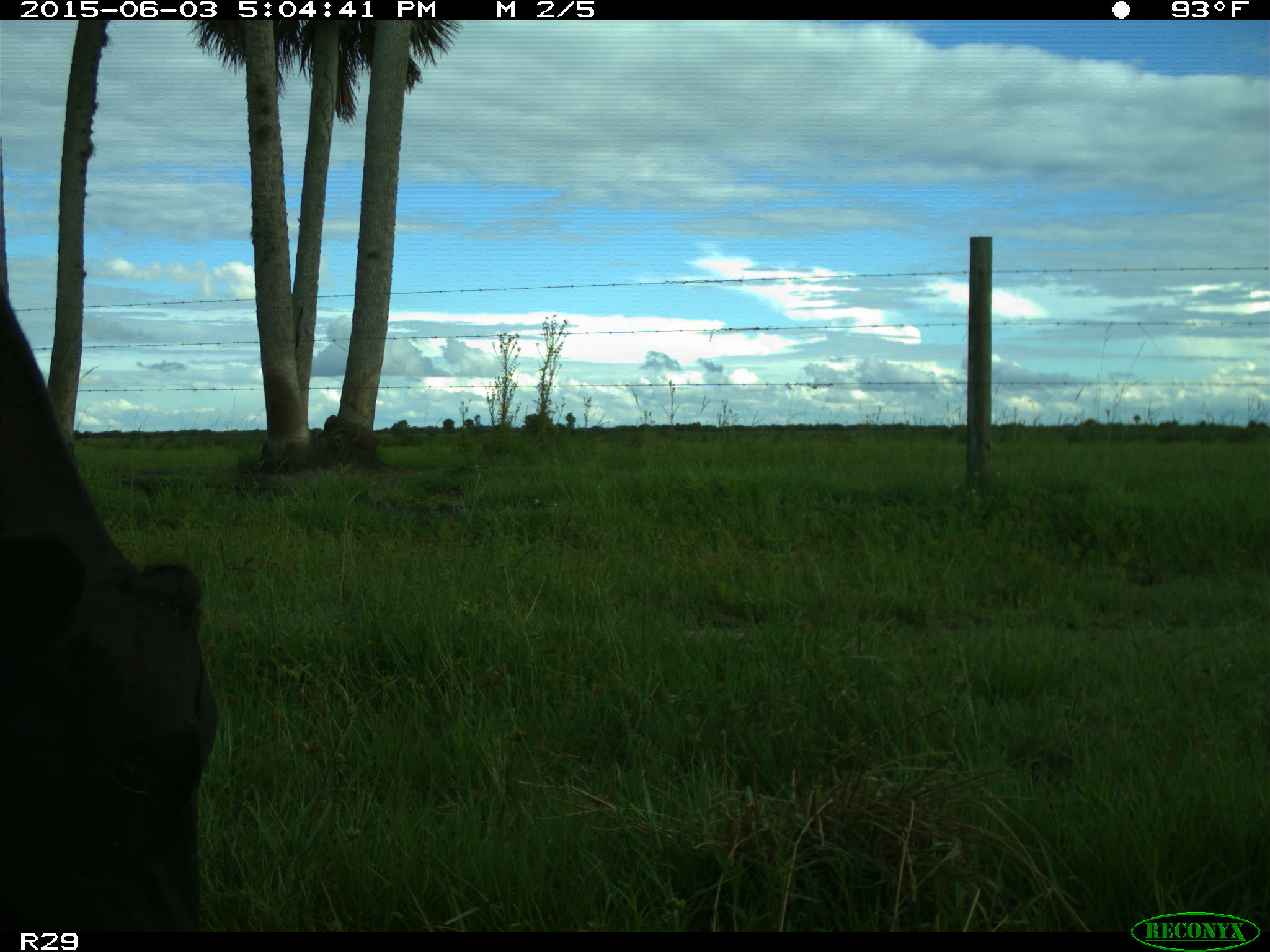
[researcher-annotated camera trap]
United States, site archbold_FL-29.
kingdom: Animalia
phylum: Chordata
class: Mammalia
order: Artiodactyla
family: Bovidae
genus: Bos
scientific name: Bos taurus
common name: domestic cow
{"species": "Bos taurus (domestic cow)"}